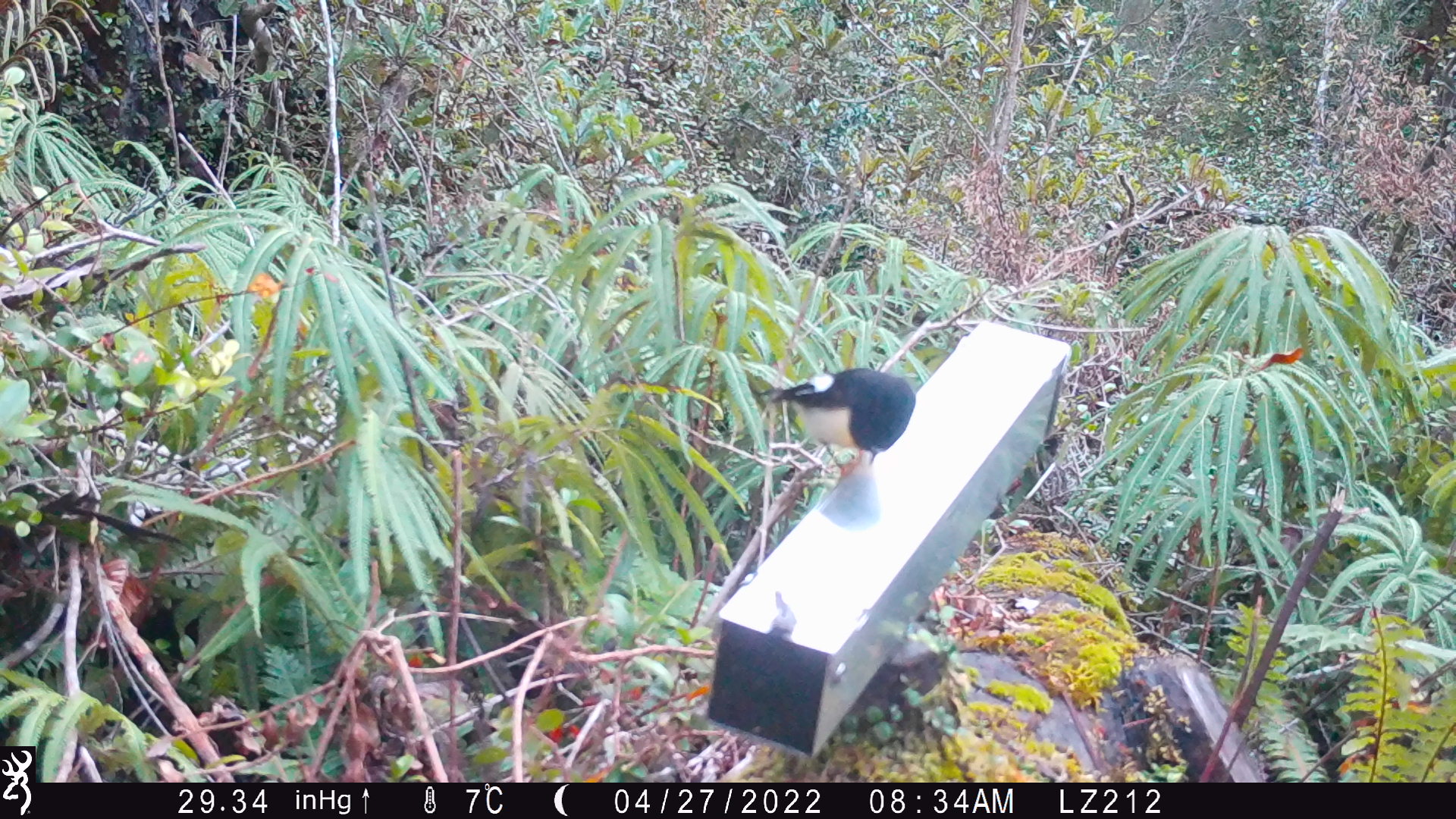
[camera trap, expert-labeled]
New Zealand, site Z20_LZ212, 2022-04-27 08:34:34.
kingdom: Animalia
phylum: Chordata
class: Aves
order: Passeriformes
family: Petroicidae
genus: Petroica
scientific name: Petroica macrocephala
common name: tomtit